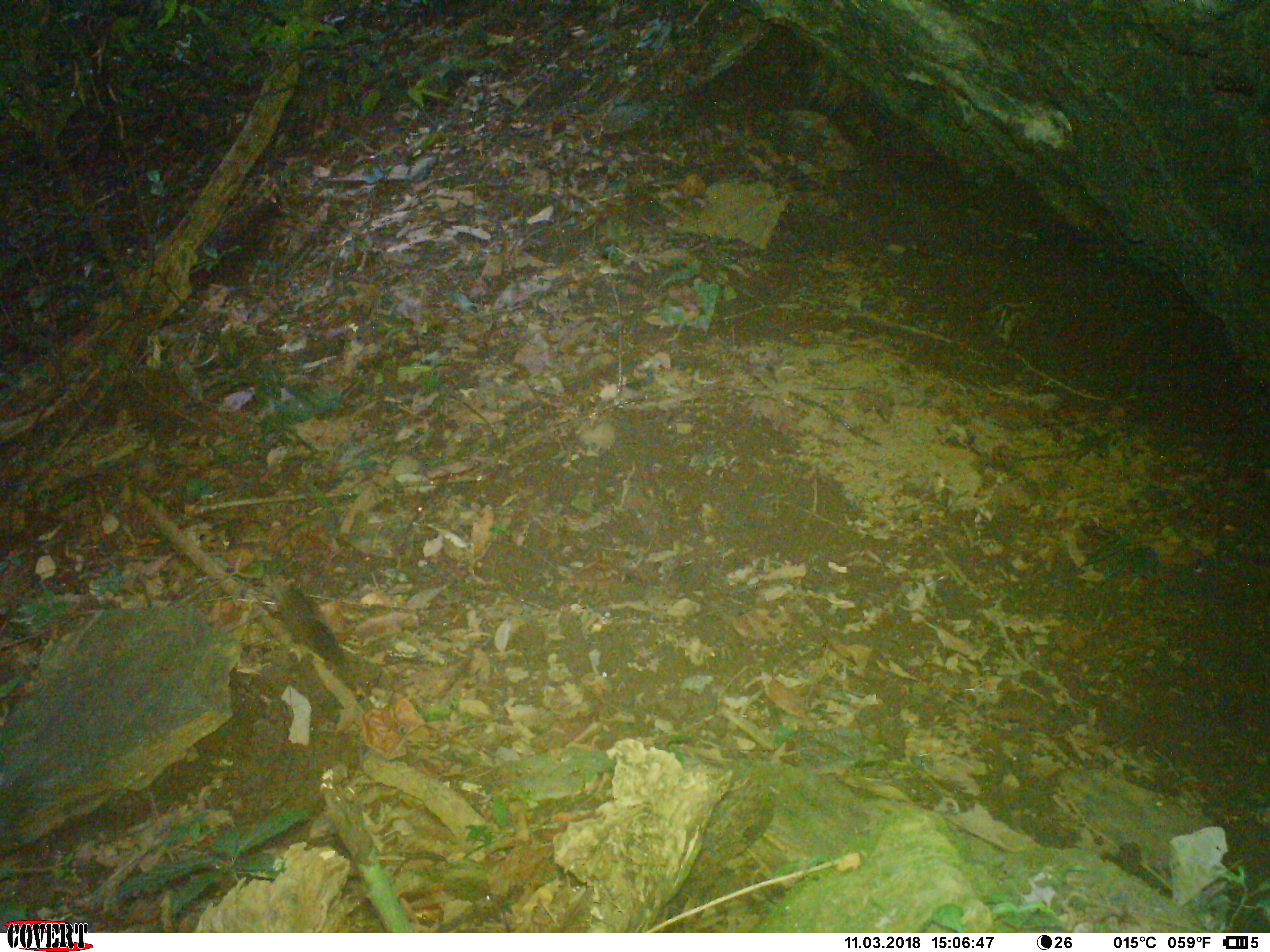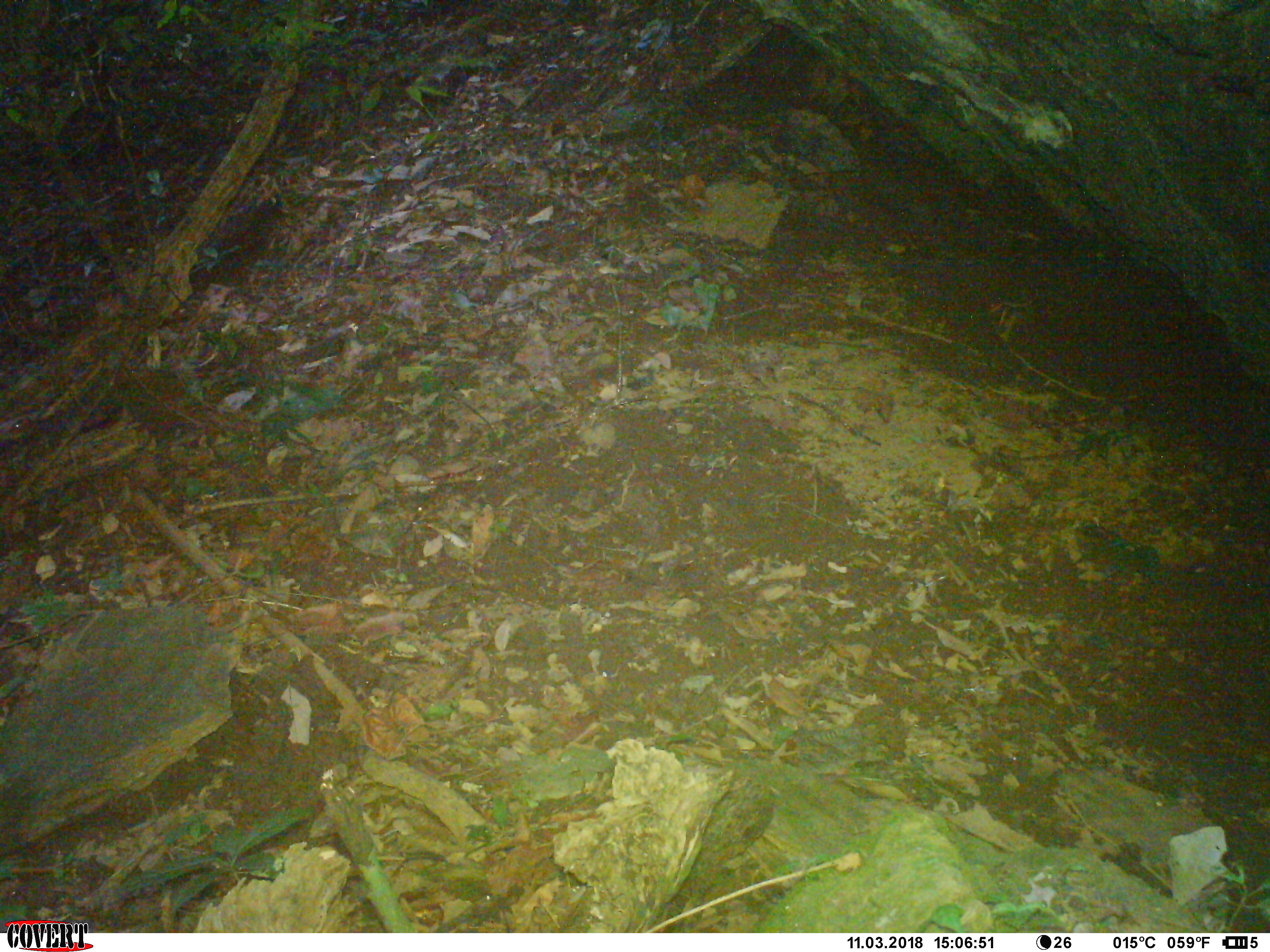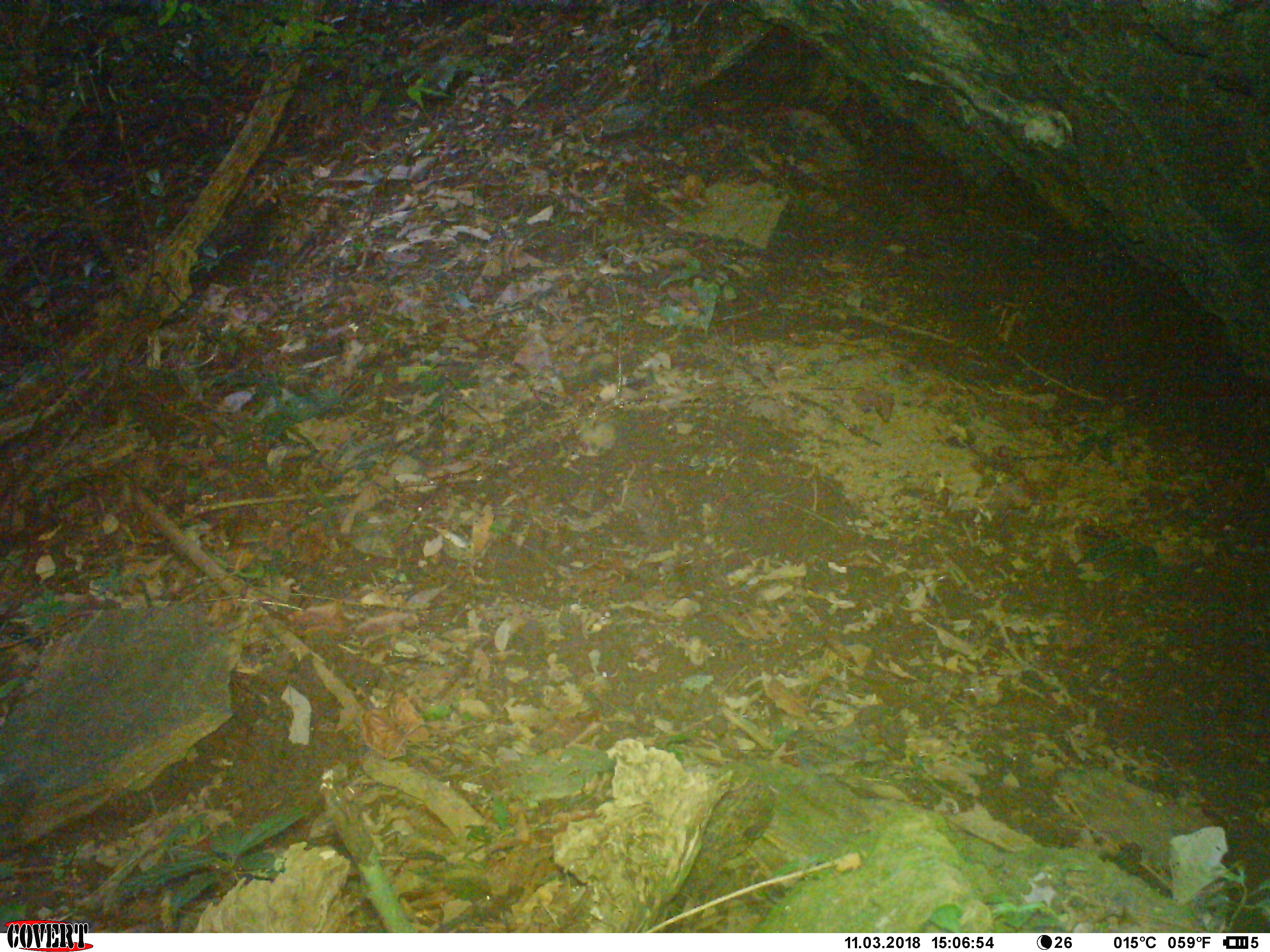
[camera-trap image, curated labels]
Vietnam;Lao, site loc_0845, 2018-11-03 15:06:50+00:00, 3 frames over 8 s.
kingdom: Animalia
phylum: Chordata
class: Mammalia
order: Rodentia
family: Sciuridae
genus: Dremomys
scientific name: Dremomys rufigenis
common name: red-cheeked squirrel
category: red cheeked squirrel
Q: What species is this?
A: Red cheeked squirrel (red-cheeked squirrel) (Dremomys rufigenis).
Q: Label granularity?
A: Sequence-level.